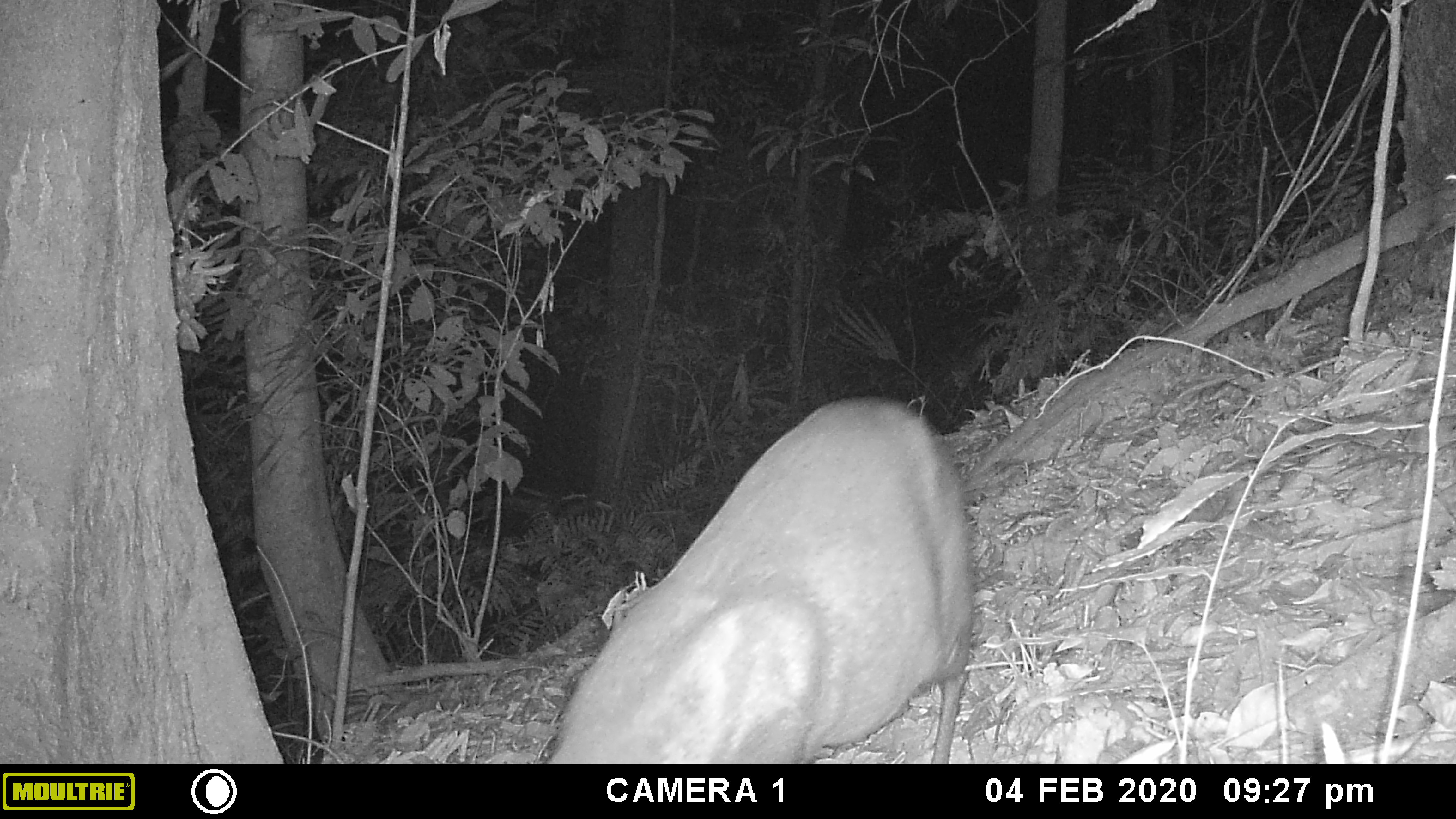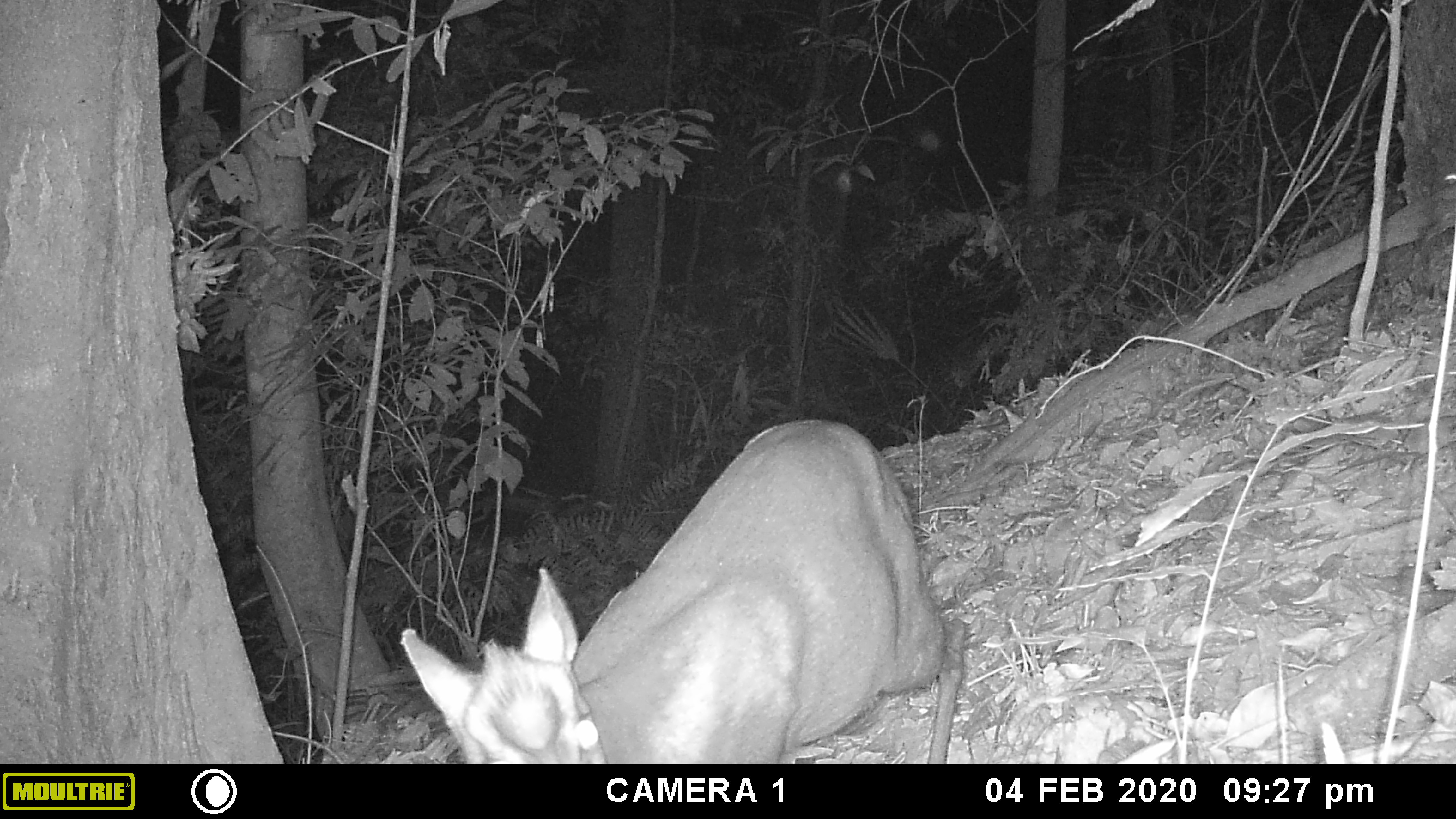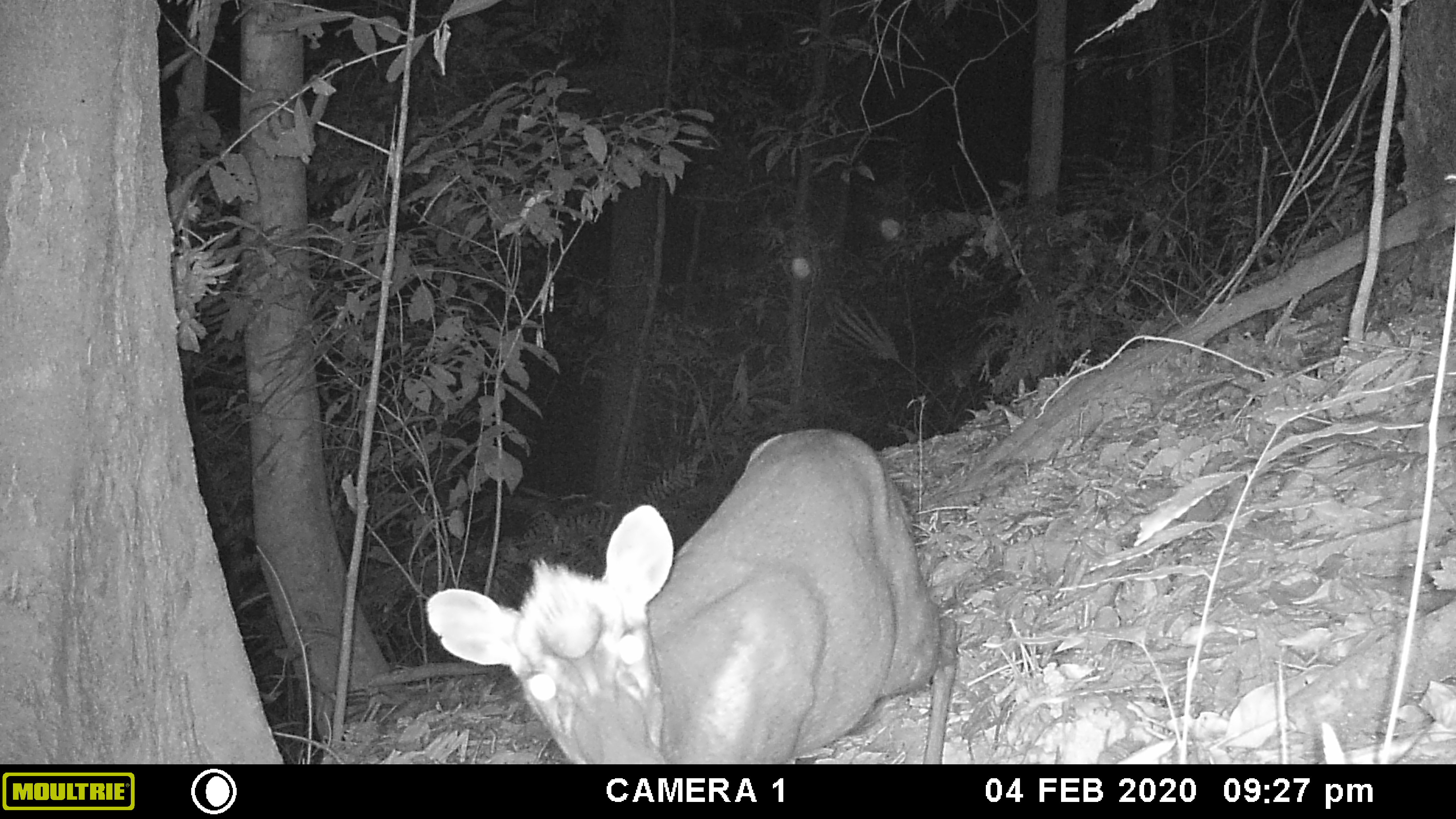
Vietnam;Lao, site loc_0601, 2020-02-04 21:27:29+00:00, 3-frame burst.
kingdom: Animalia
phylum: Chordata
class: Mammalia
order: Artiodactyla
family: Cervidae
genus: Muntiacus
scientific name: Muntiacus rooseveltorum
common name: roosevelt's muntjac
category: roosevelts muntjac group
Roosevelts muntjac group (roosevelt's muntjac) (Muntiacus rooseveltorum). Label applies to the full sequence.